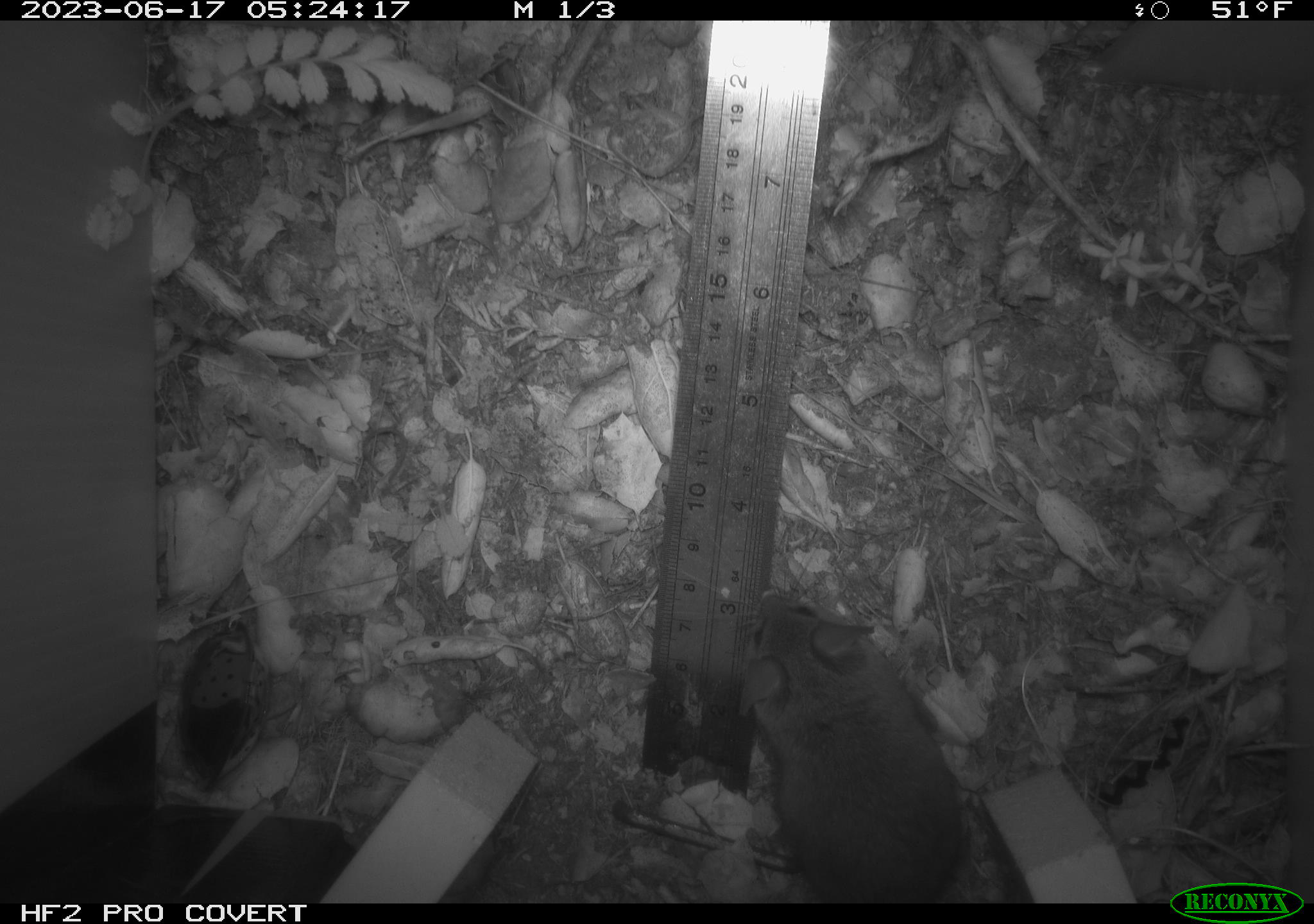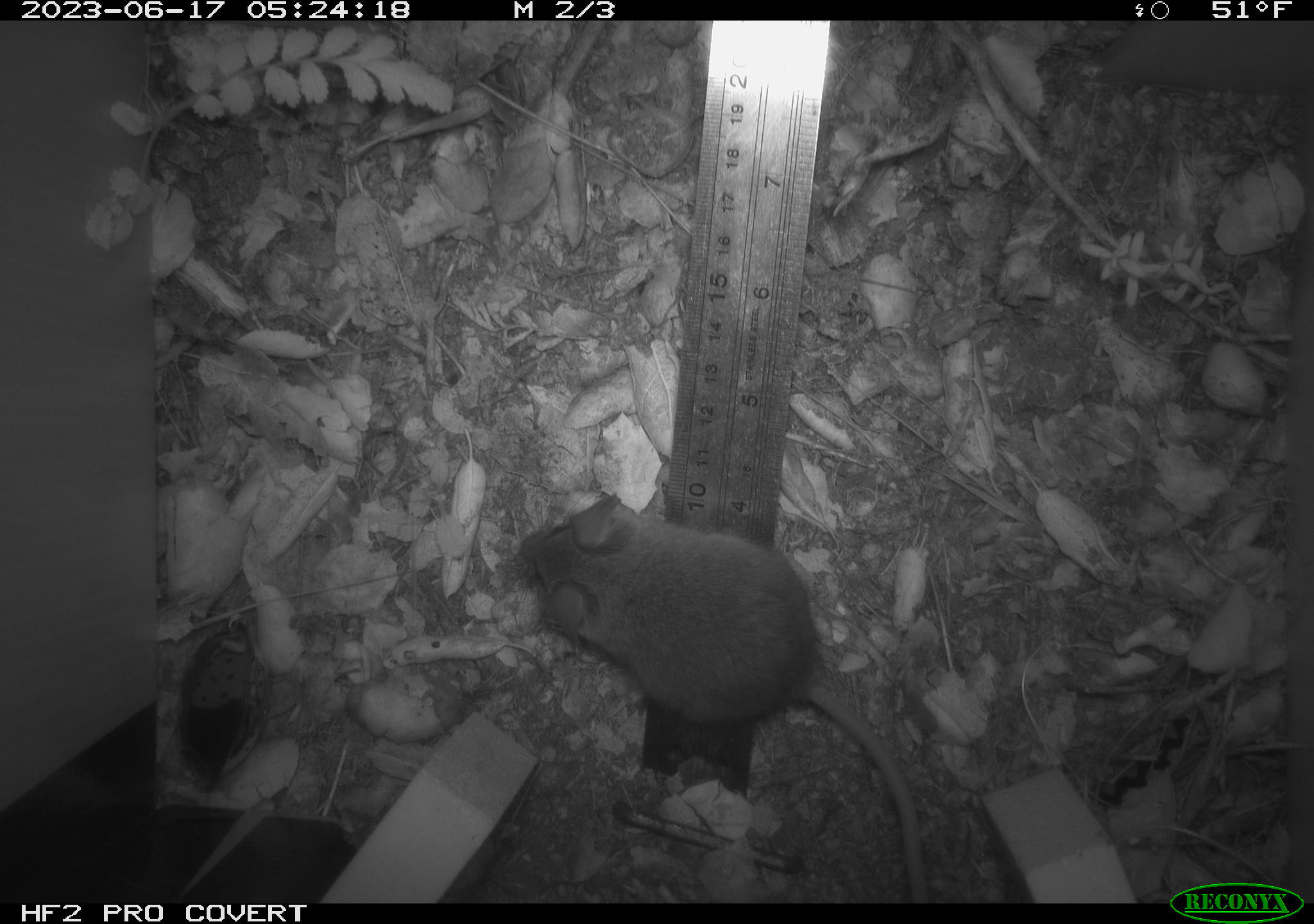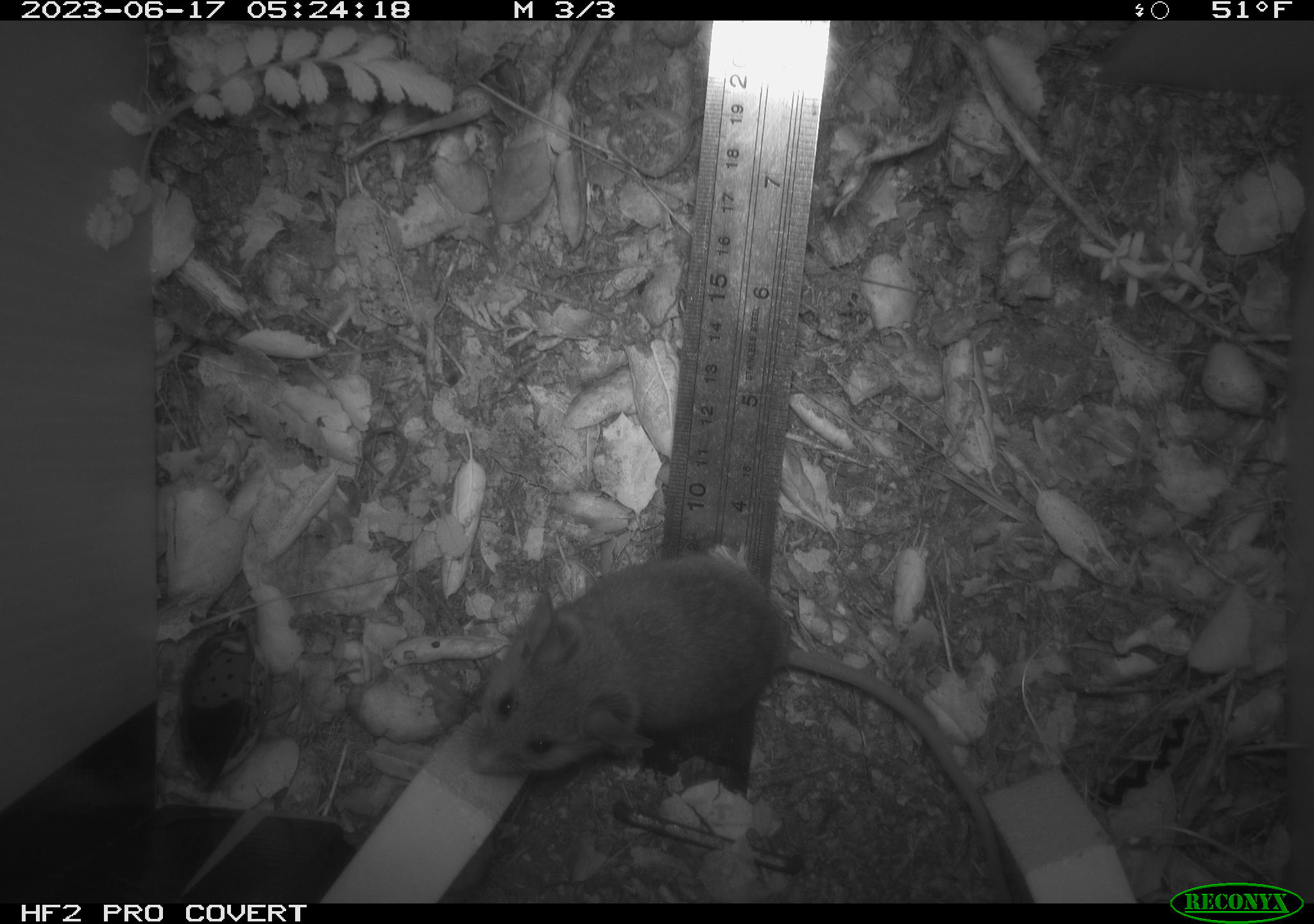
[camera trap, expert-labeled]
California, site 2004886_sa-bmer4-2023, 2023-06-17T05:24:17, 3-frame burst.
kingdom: Animalia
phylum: Chordata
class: Mammalia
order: Rodentia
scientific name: Rodentia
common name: mouse species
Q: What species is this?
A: Mouse species (Rodentia).